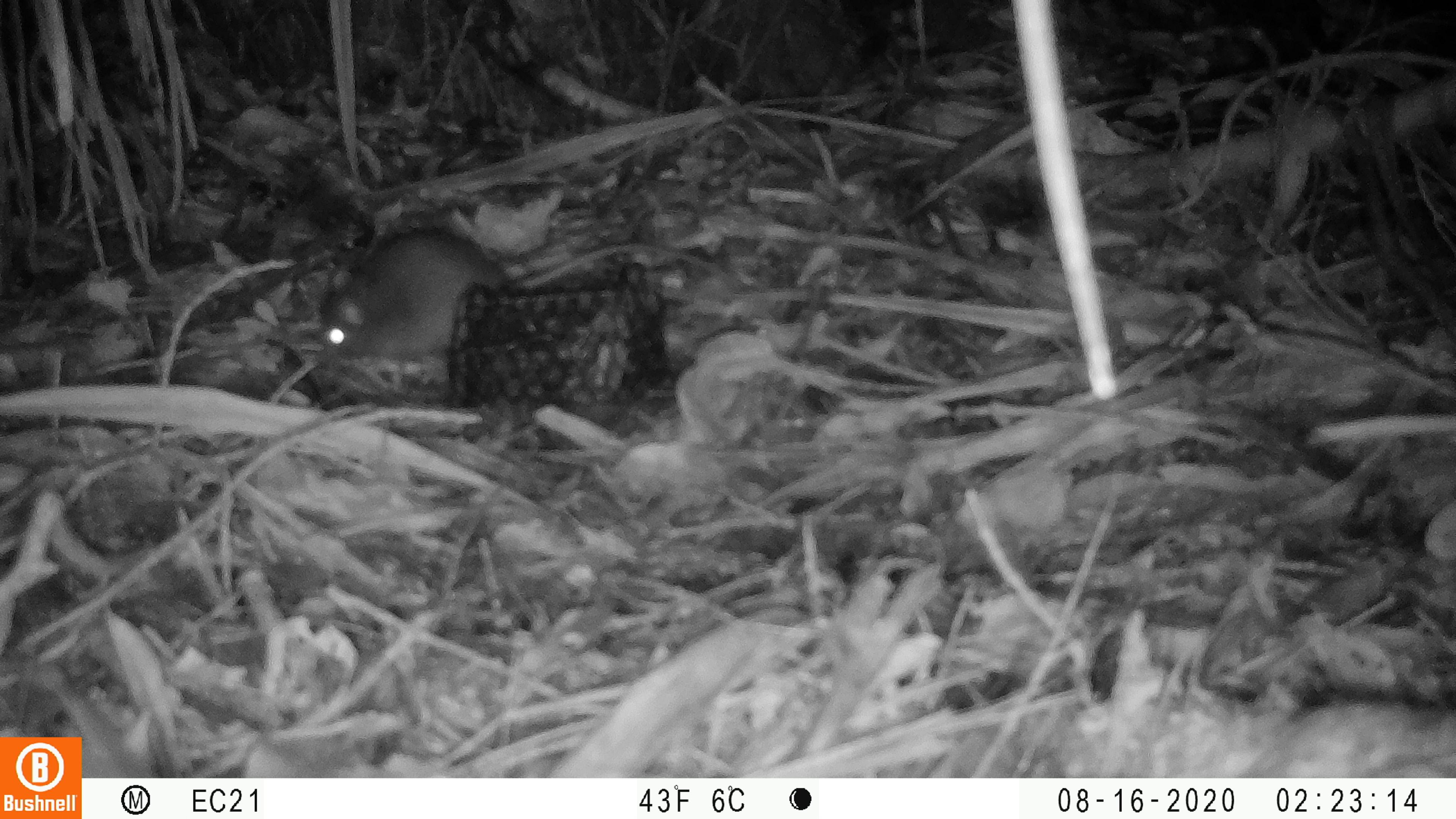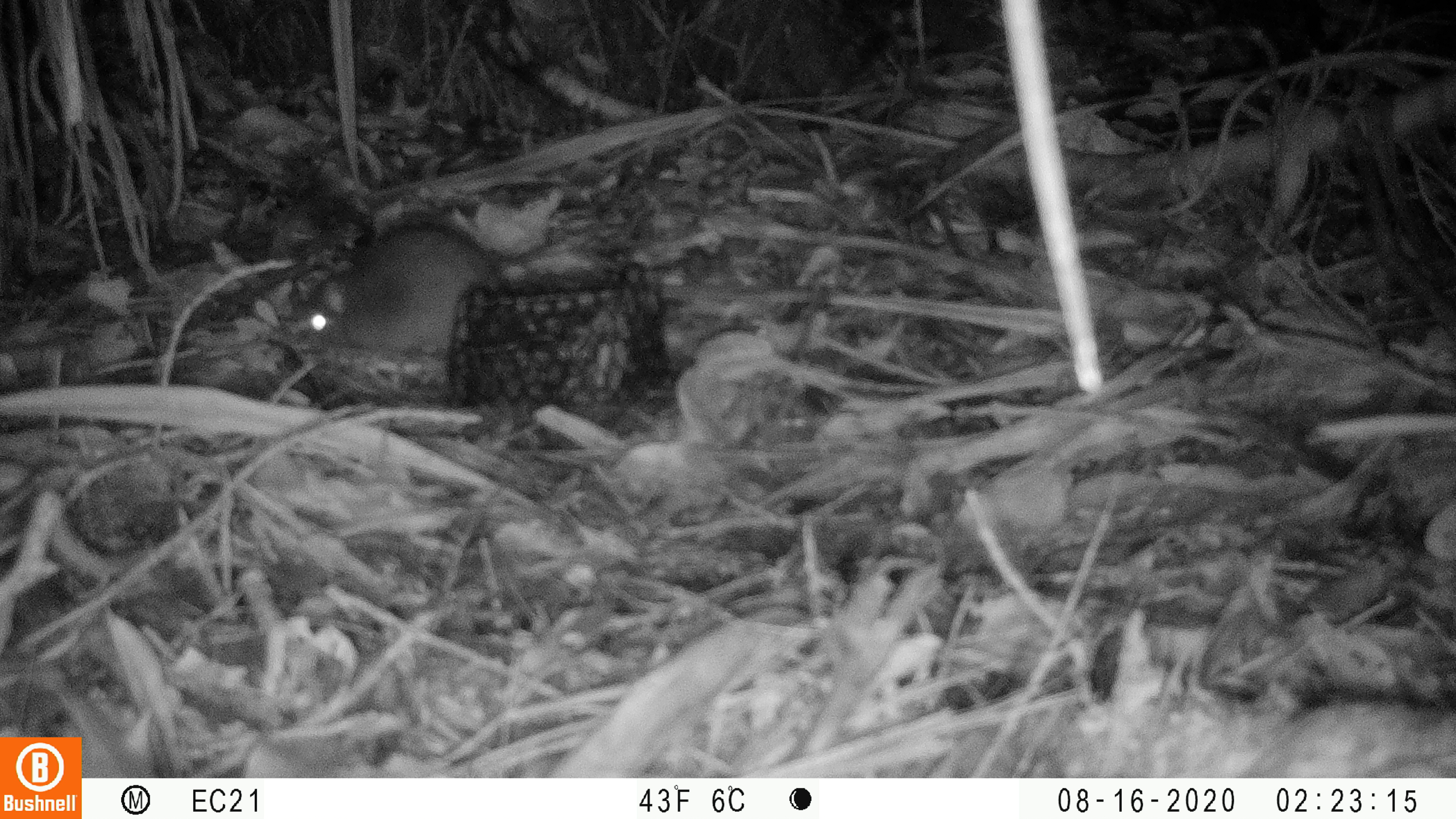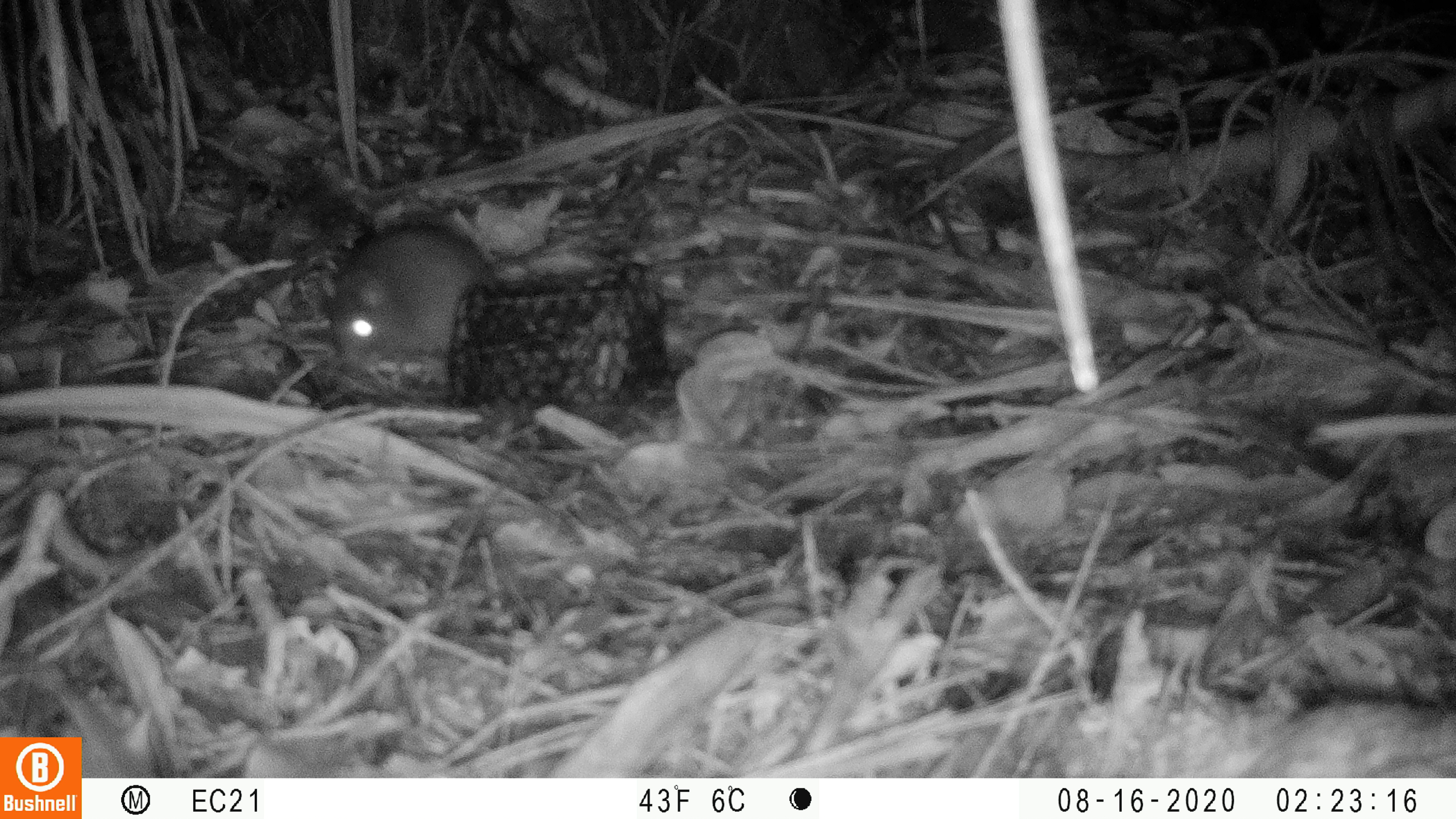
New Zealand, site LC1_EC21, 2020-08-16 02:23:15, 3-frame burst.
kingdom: Animalia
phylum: Chordata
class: Mammalia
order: Rodentia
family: Muridae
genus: Rattus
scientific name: Rattus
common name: rat